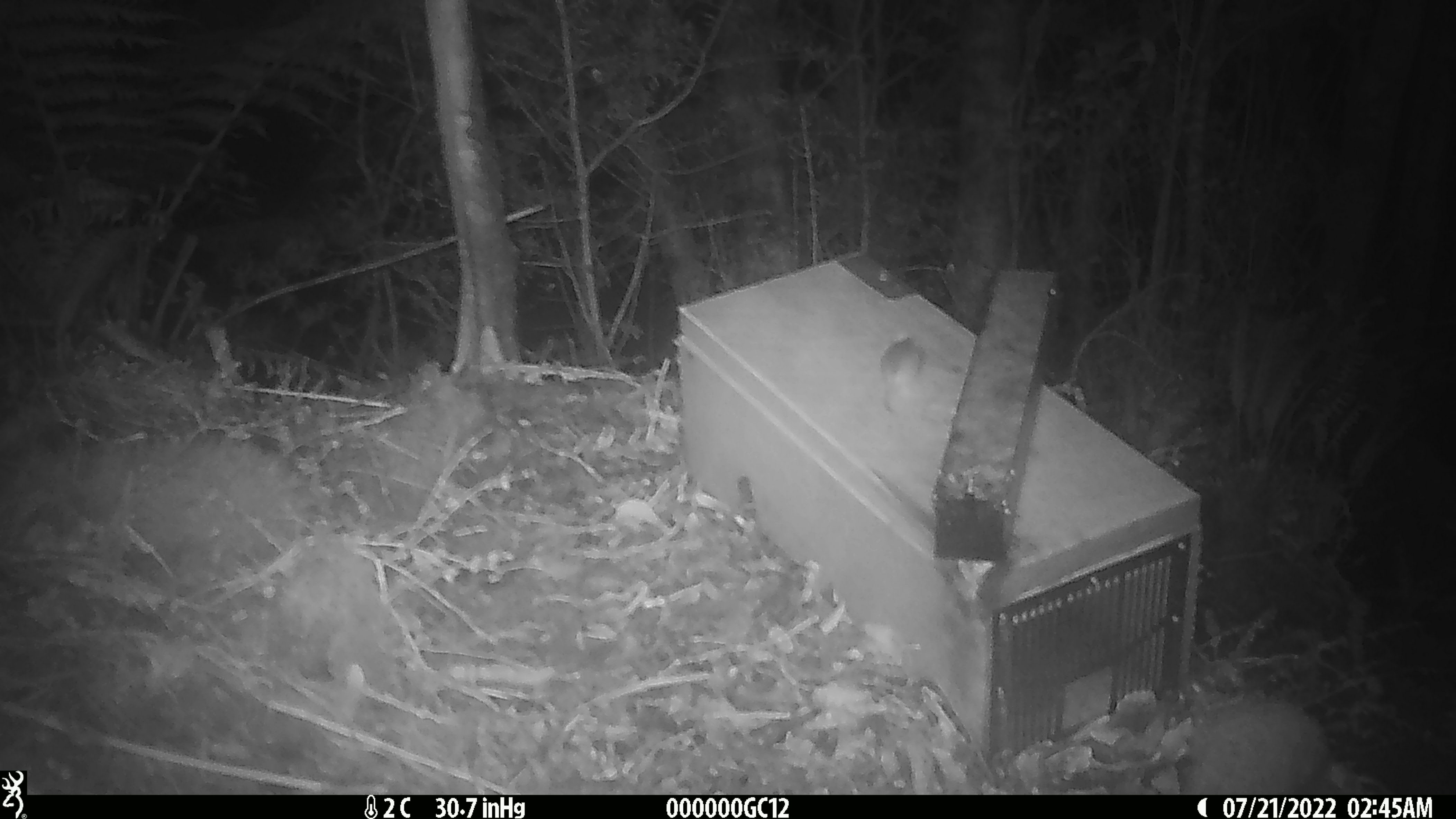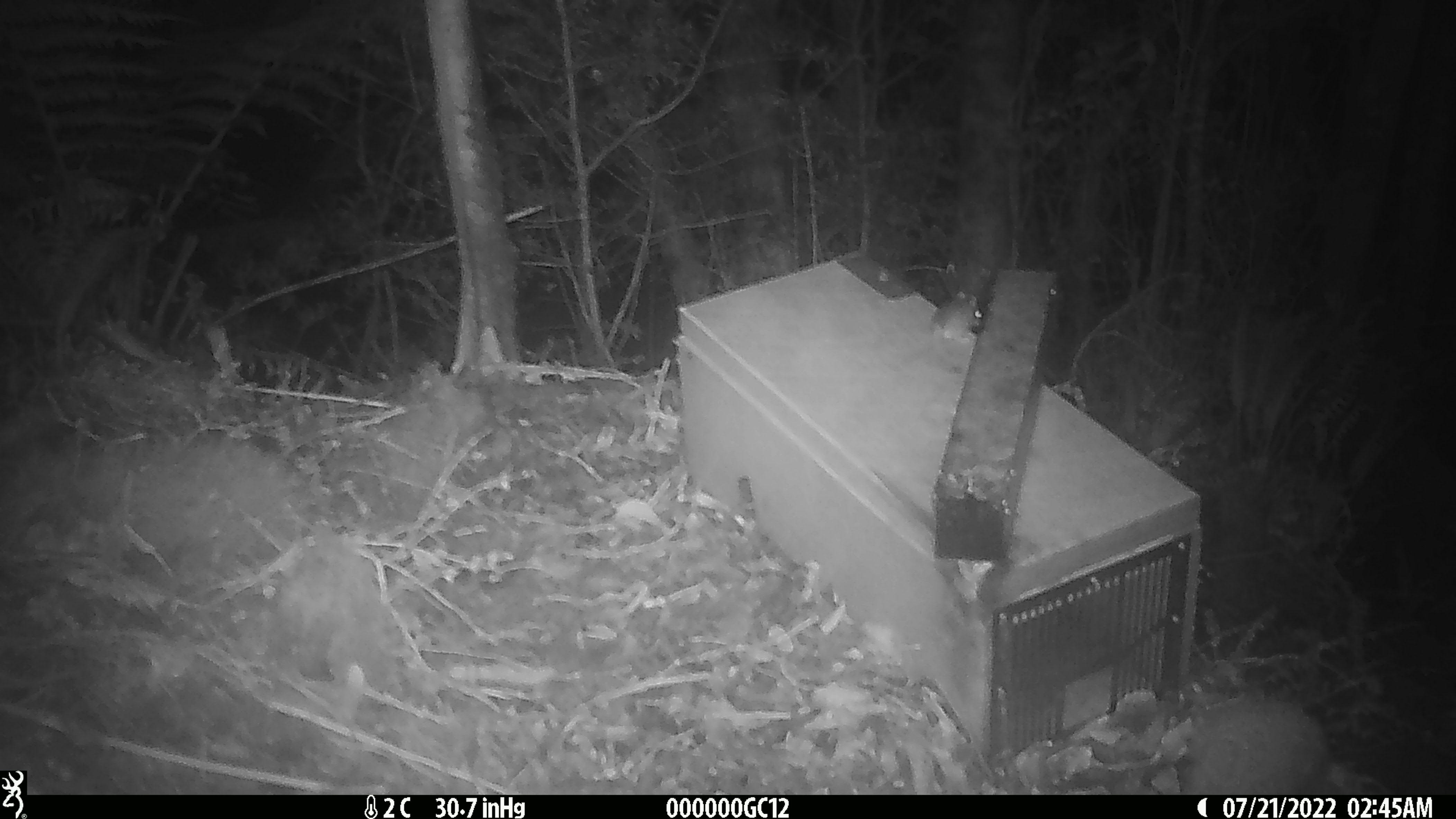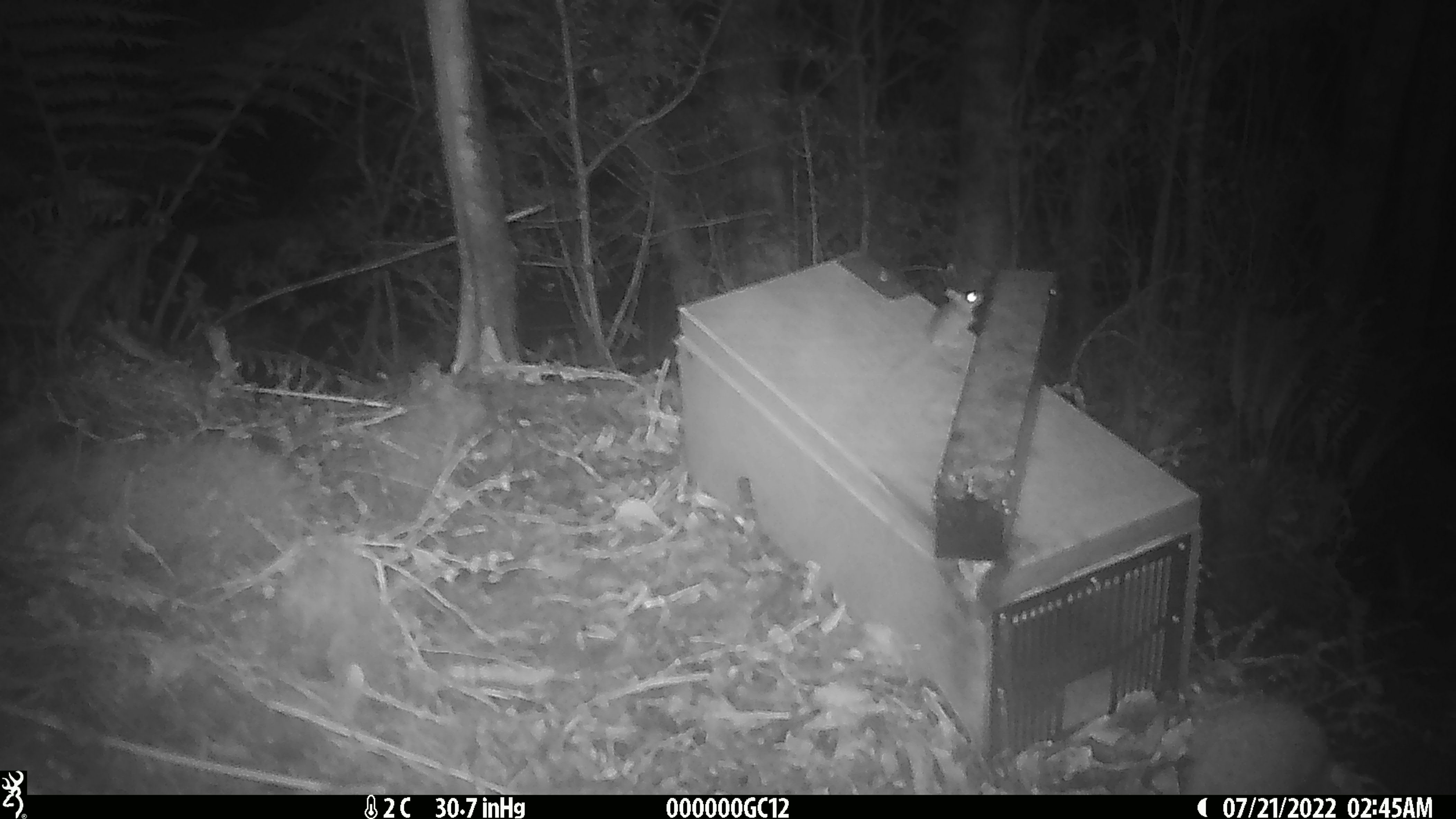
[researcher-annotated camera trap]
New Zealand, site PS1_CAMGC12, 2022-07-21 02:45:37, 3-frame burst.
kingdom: Animalia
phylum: Chordata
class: Mammalia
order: Rodentia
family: Muridae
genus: Mus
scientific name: Mus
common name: mouse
Mouse (Mus).